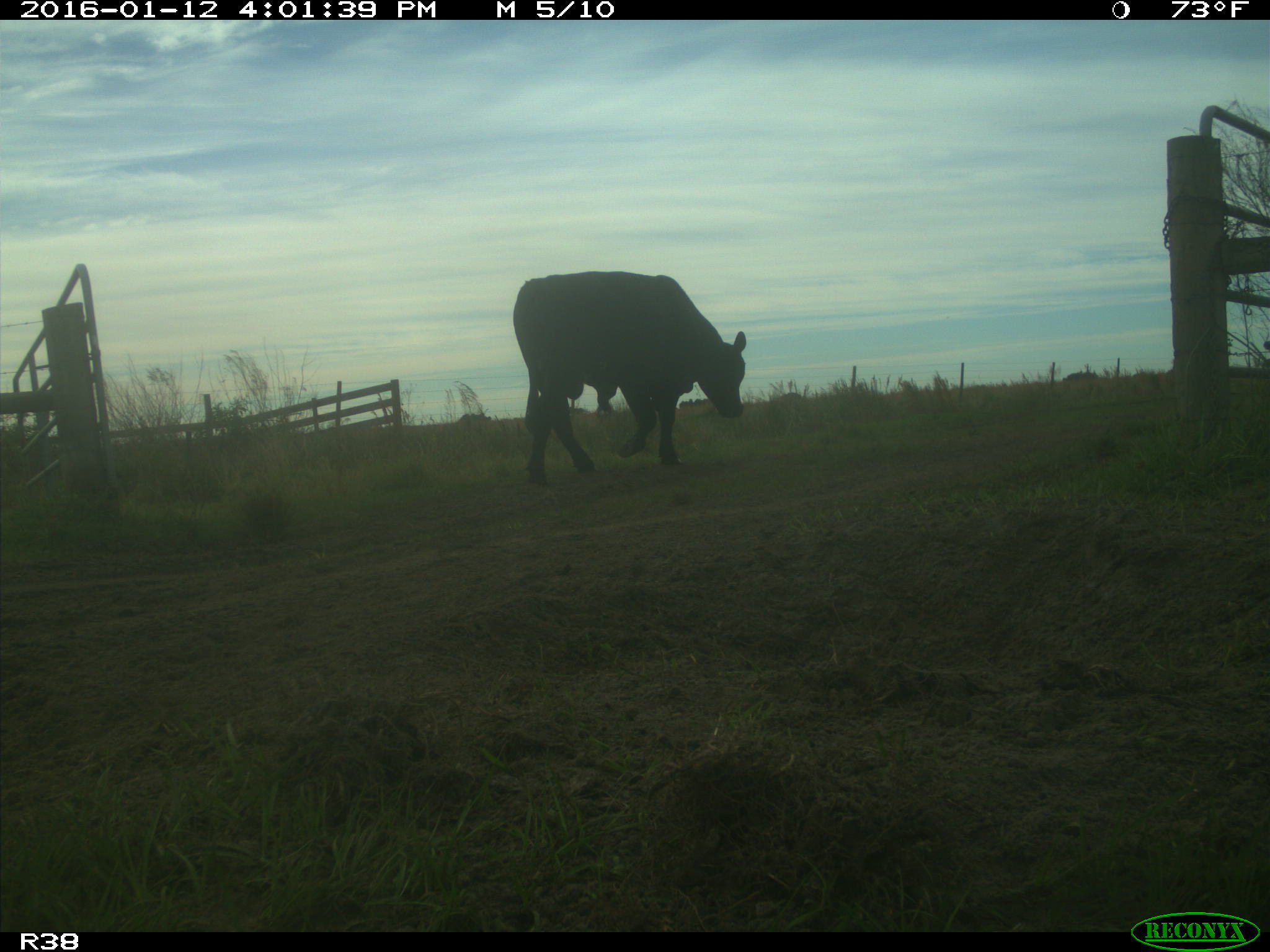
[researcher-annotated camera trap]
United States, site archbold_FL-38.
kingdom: Animalia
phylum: Chordata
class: Mammalia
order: Artiodactyla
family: Bovidae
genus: Bos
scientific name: Bos taurus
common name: domestic cow